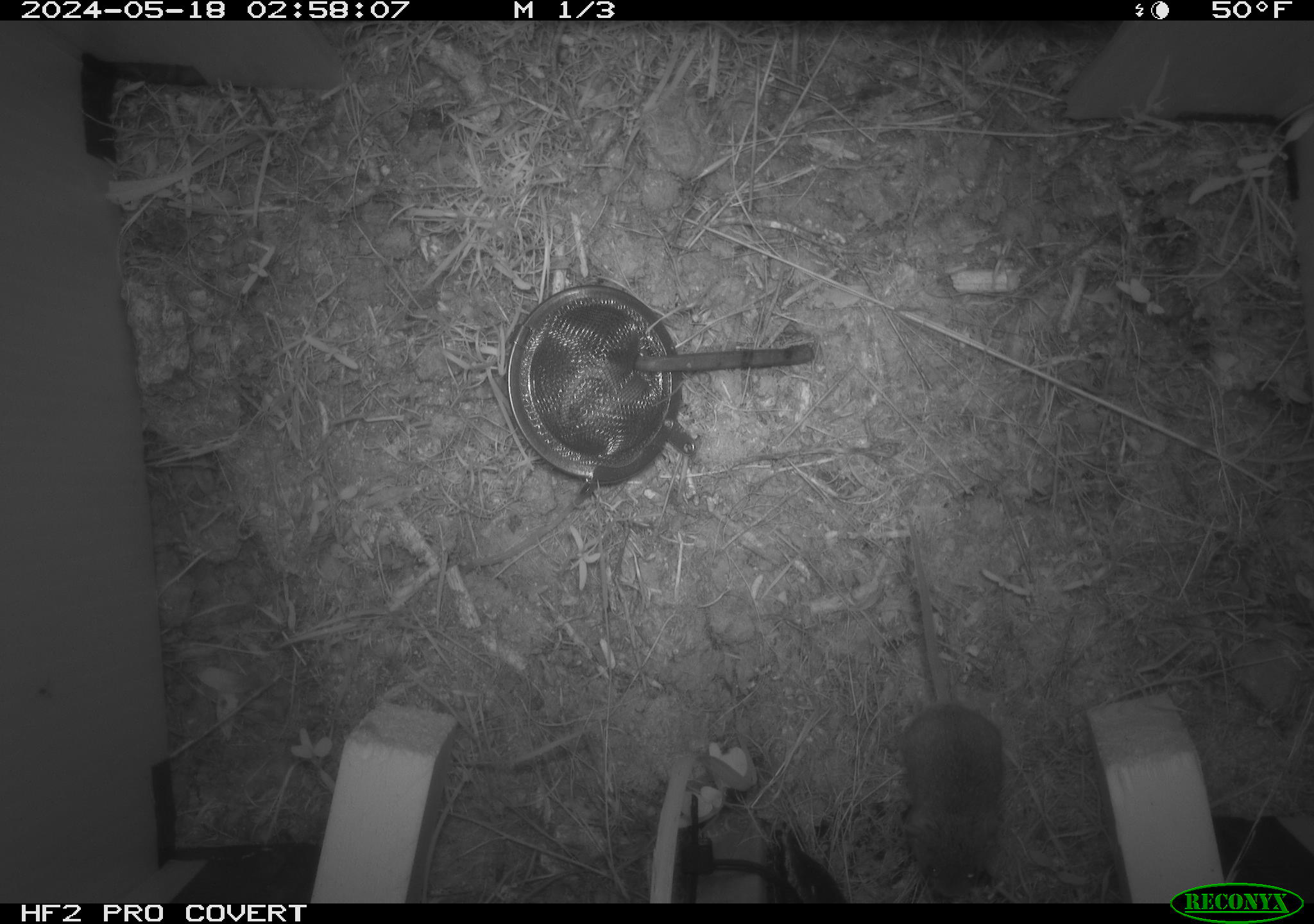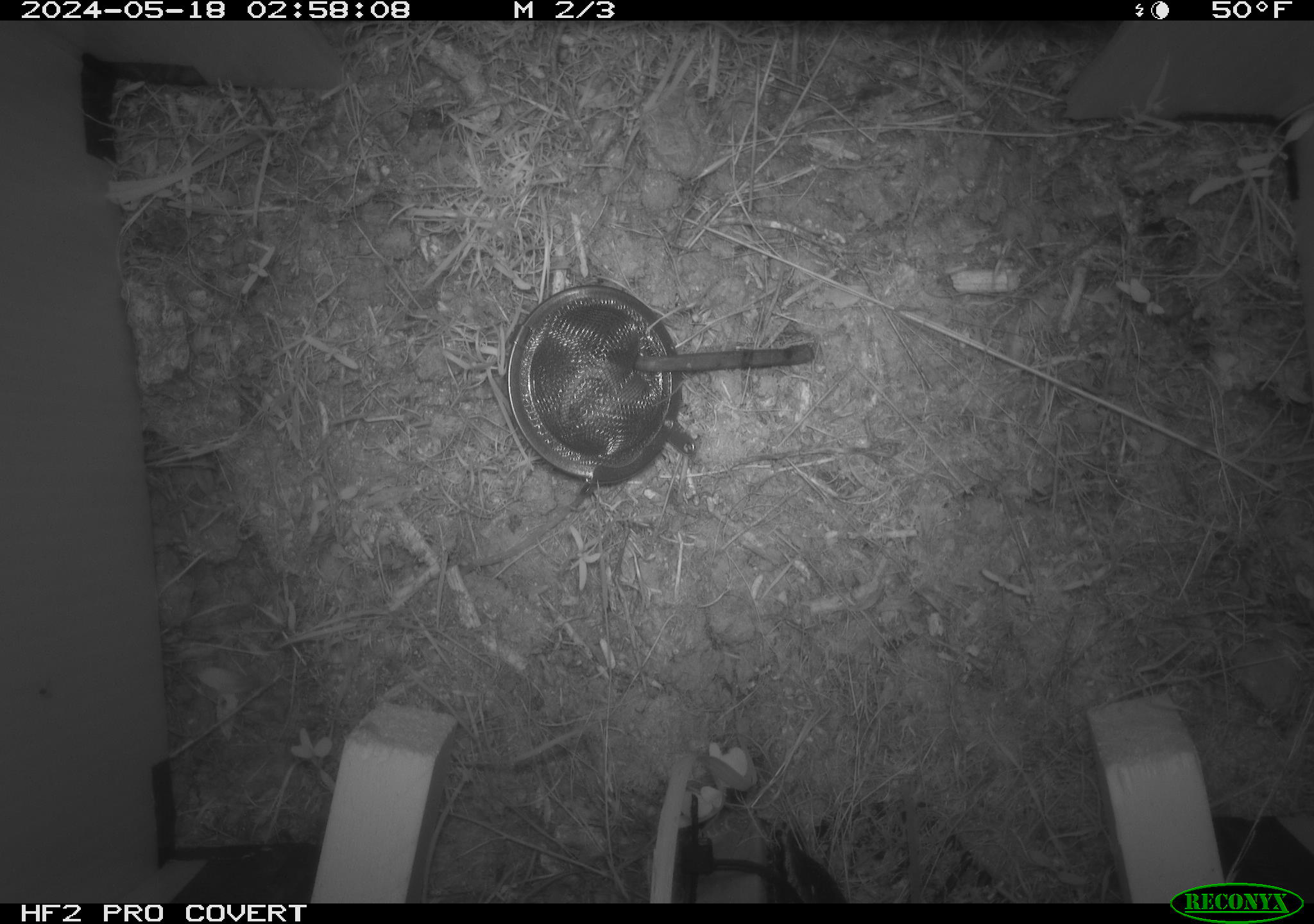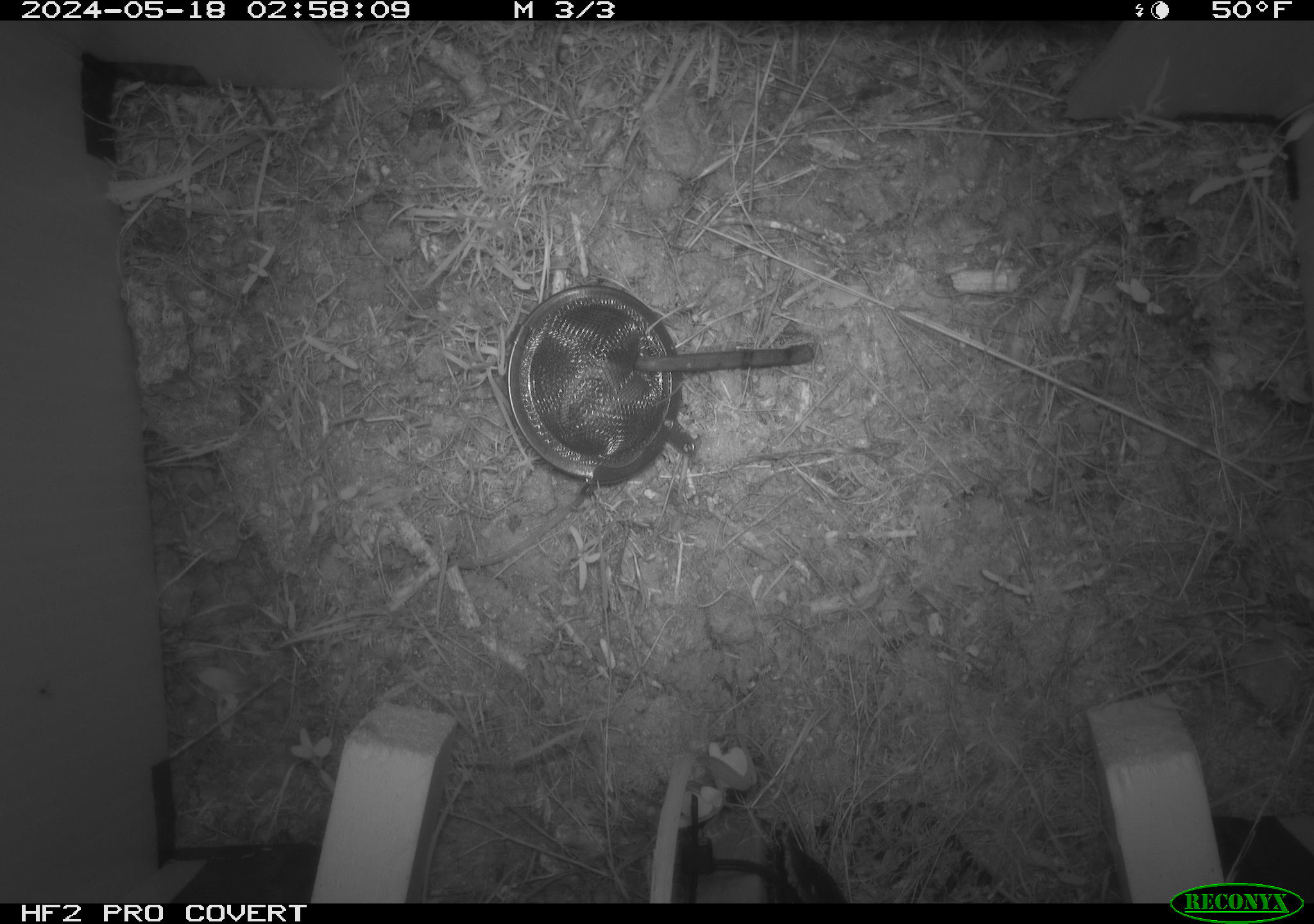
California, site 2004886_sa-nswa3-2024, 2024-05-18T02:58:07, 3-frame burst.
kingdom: Animalia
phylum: Chordata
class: Mammalia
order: Rodentia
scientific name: Rodentia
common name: rodent